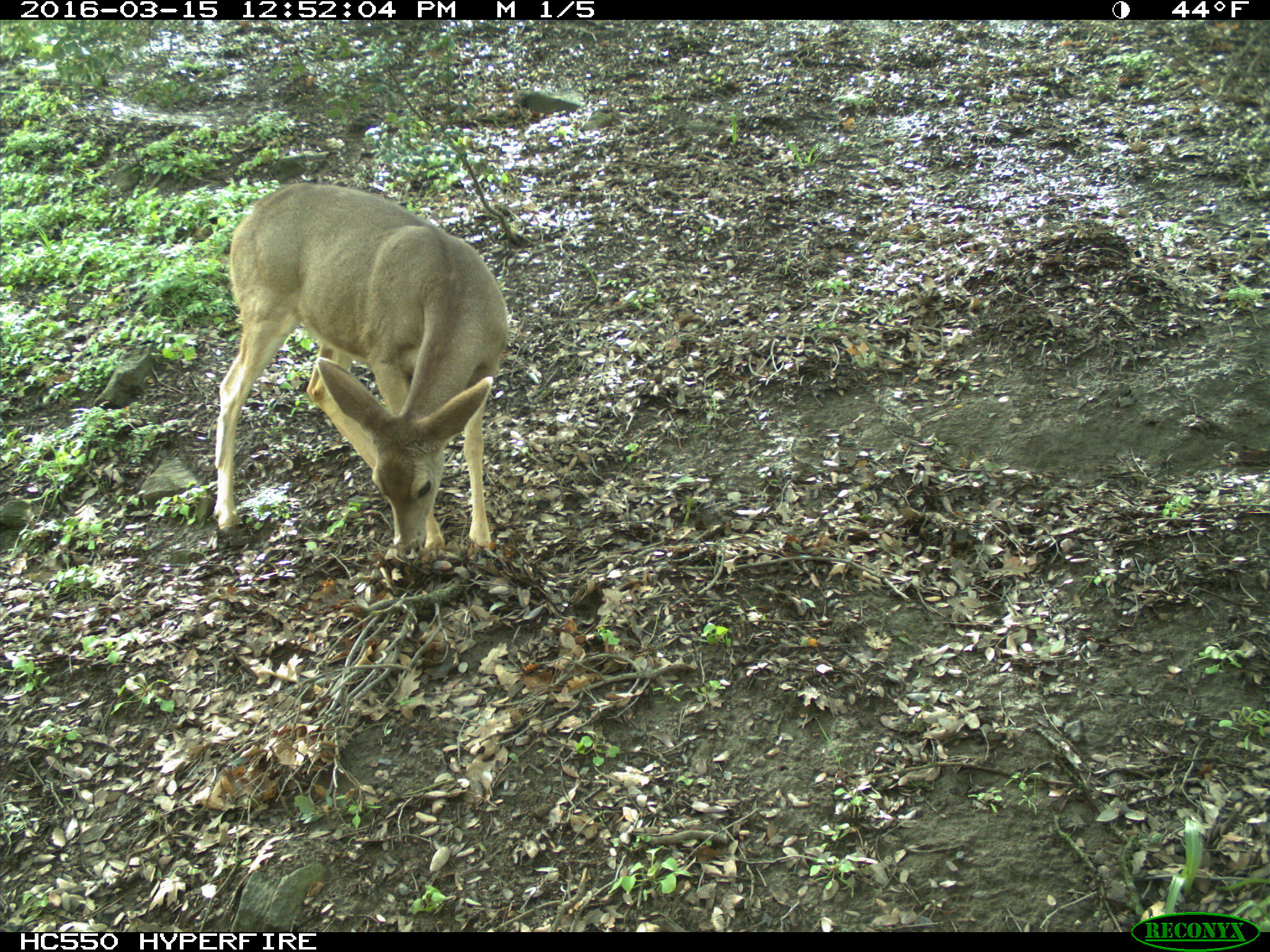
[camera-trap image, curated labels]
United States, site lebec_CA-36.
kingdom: Animalia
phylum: Chordata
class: Mammalia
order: Artiodactyla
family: Cervidae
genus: Odocoileus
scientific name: Odocoileus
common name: deer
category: unidentified deer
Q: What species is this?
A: Unidentified deer (deer) (Odocoileus).